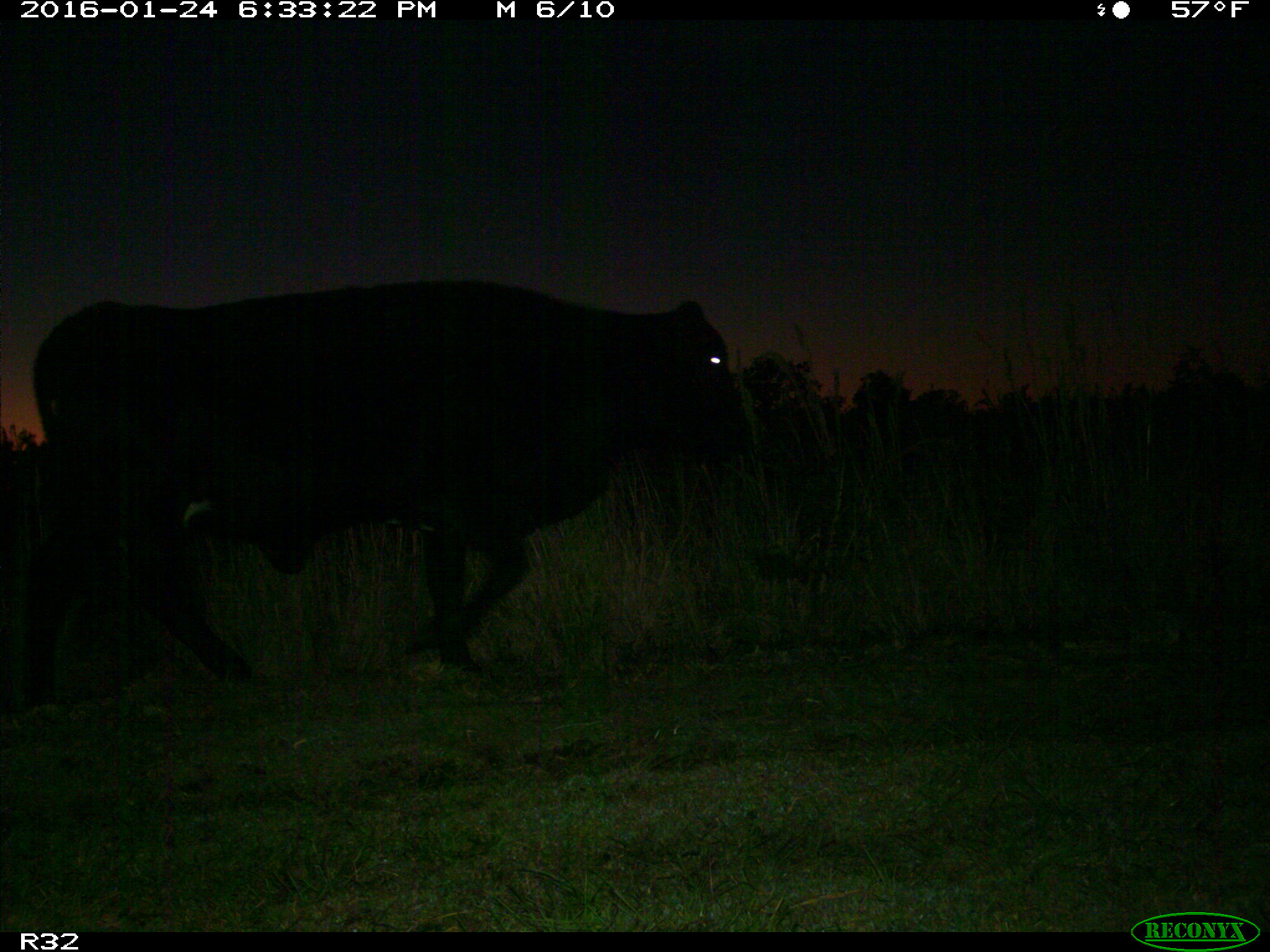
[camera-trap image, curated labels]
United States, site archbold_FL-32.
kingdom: Animalia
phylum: Chordata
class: Mammalia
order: Artiodactyla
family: Bovidae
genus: Bos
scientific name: Bos taurus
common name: domestic cow